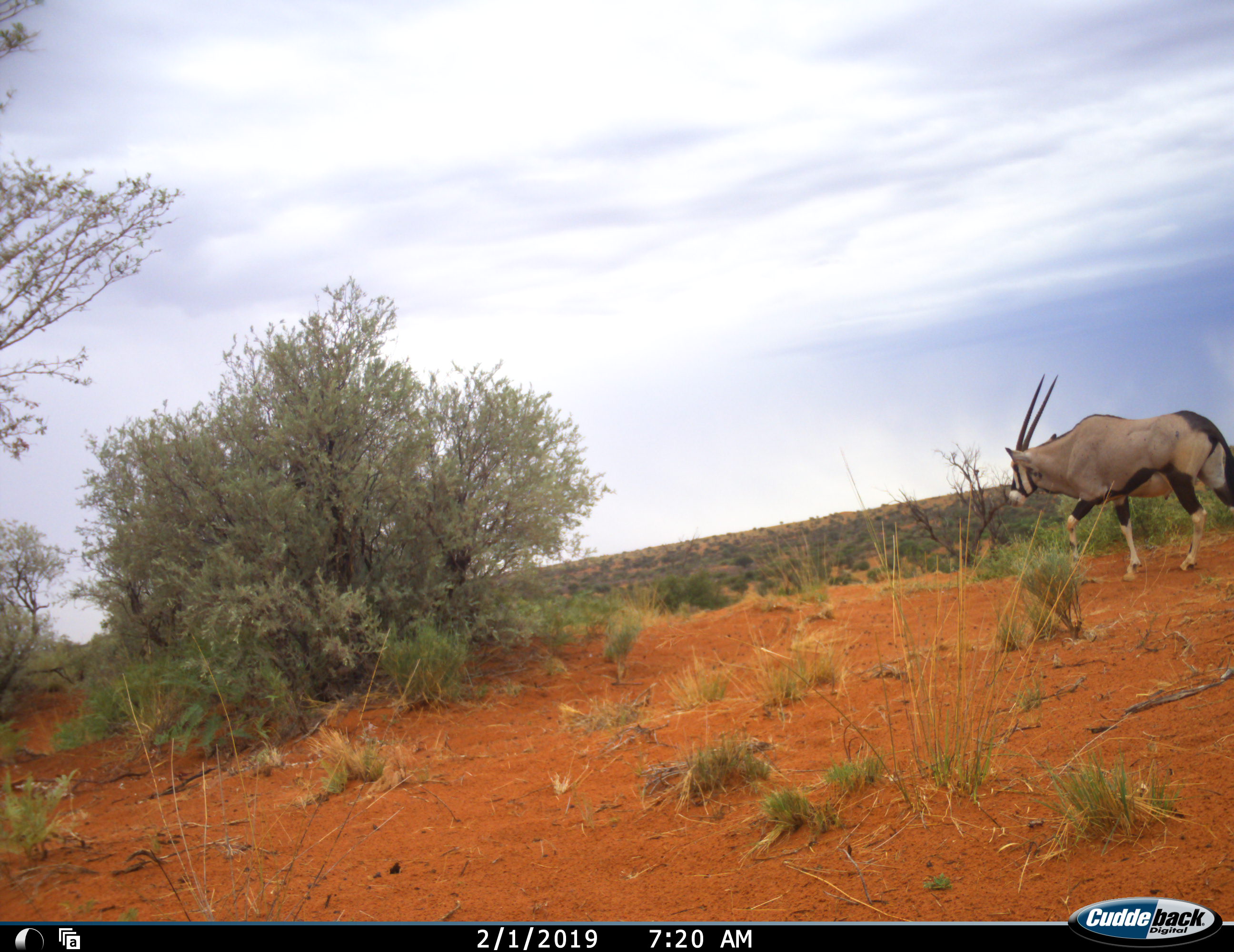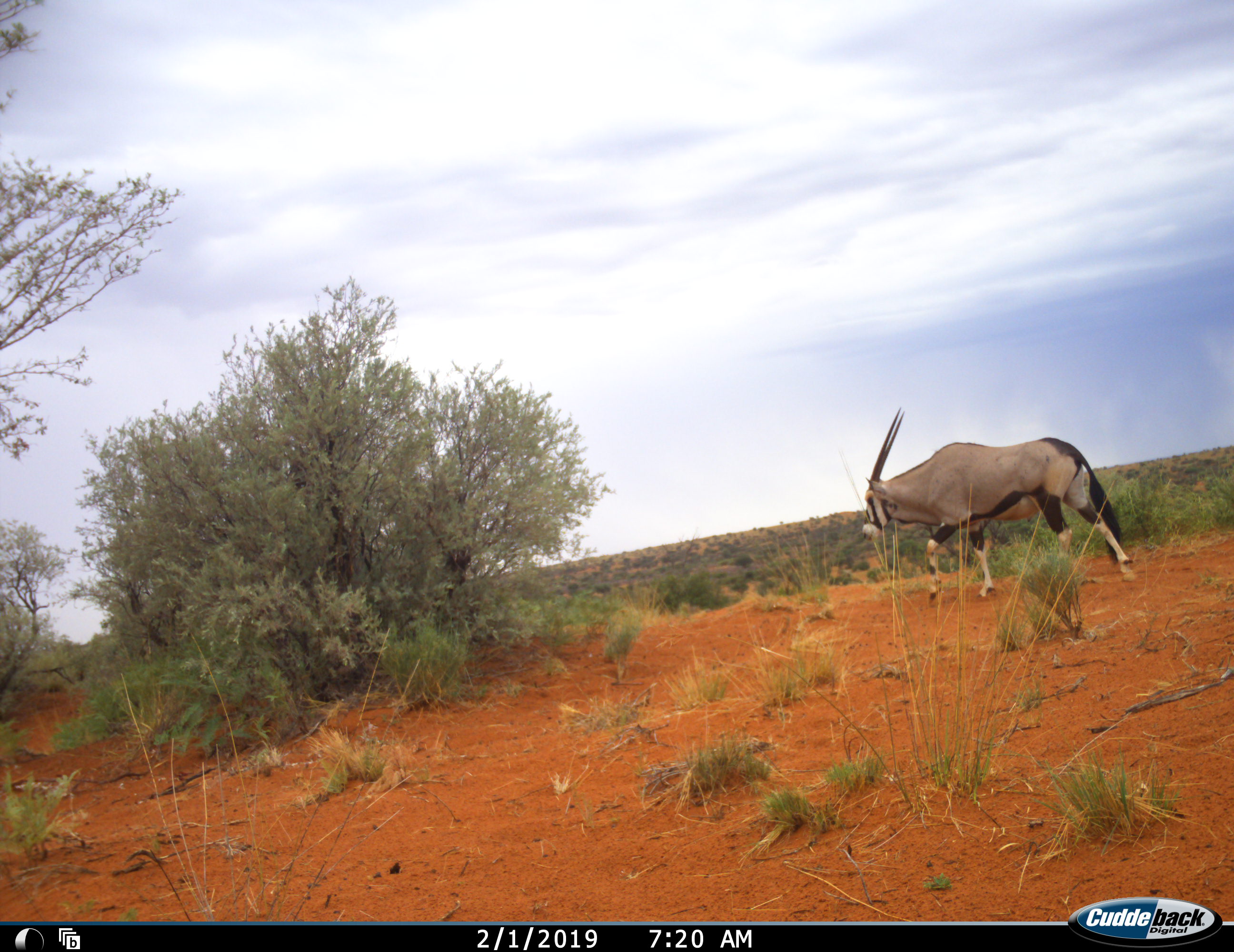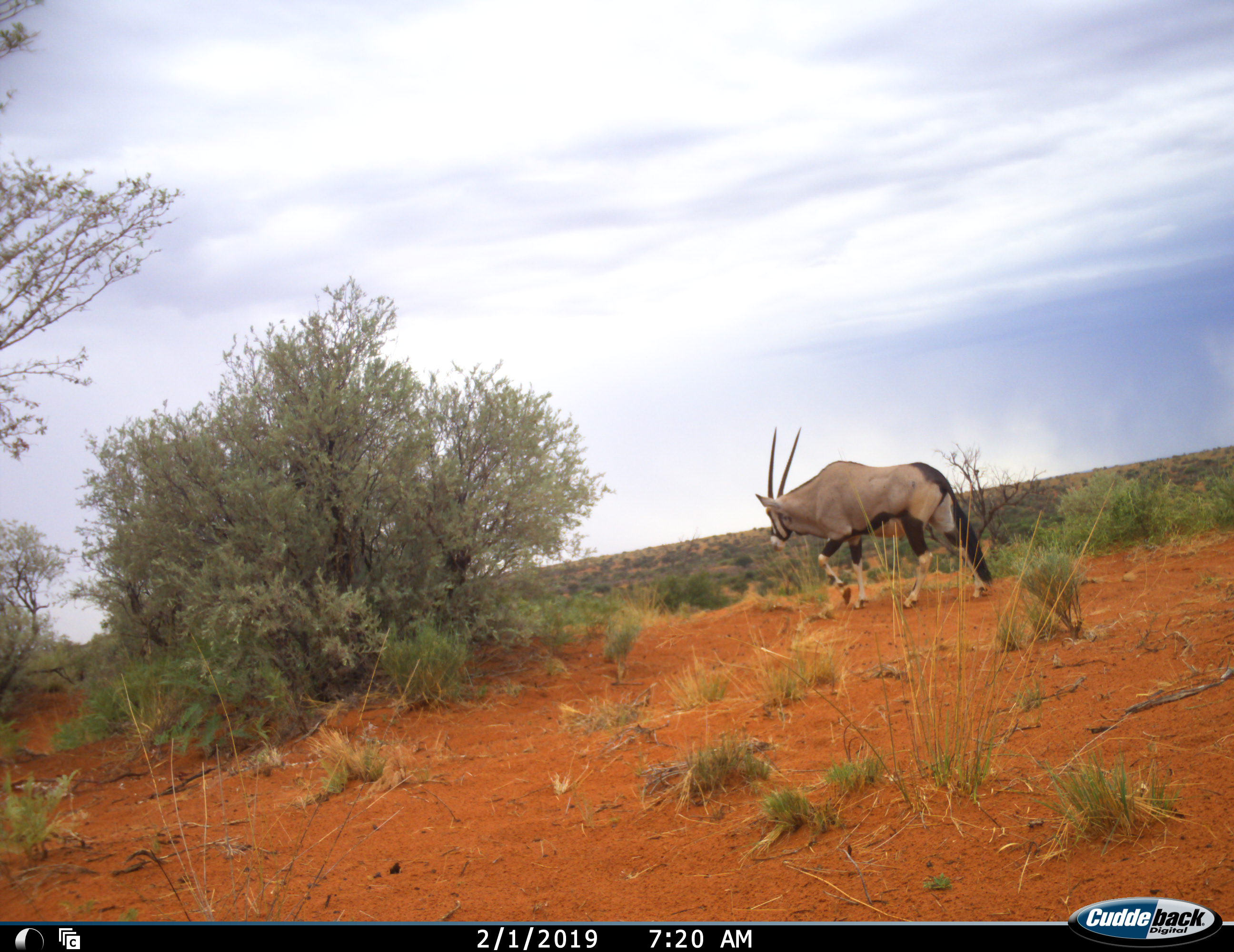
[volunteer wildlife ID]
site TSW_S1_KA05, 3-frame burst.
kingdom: Animalia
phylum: Chordata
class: Mammalia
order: Artiodactyla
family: Bovidae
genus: Oryx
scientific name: Oryx gazella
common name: gemsbok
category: oryx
Oryx (gemsbok) (Oryx gazella), count 1. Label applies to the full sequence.